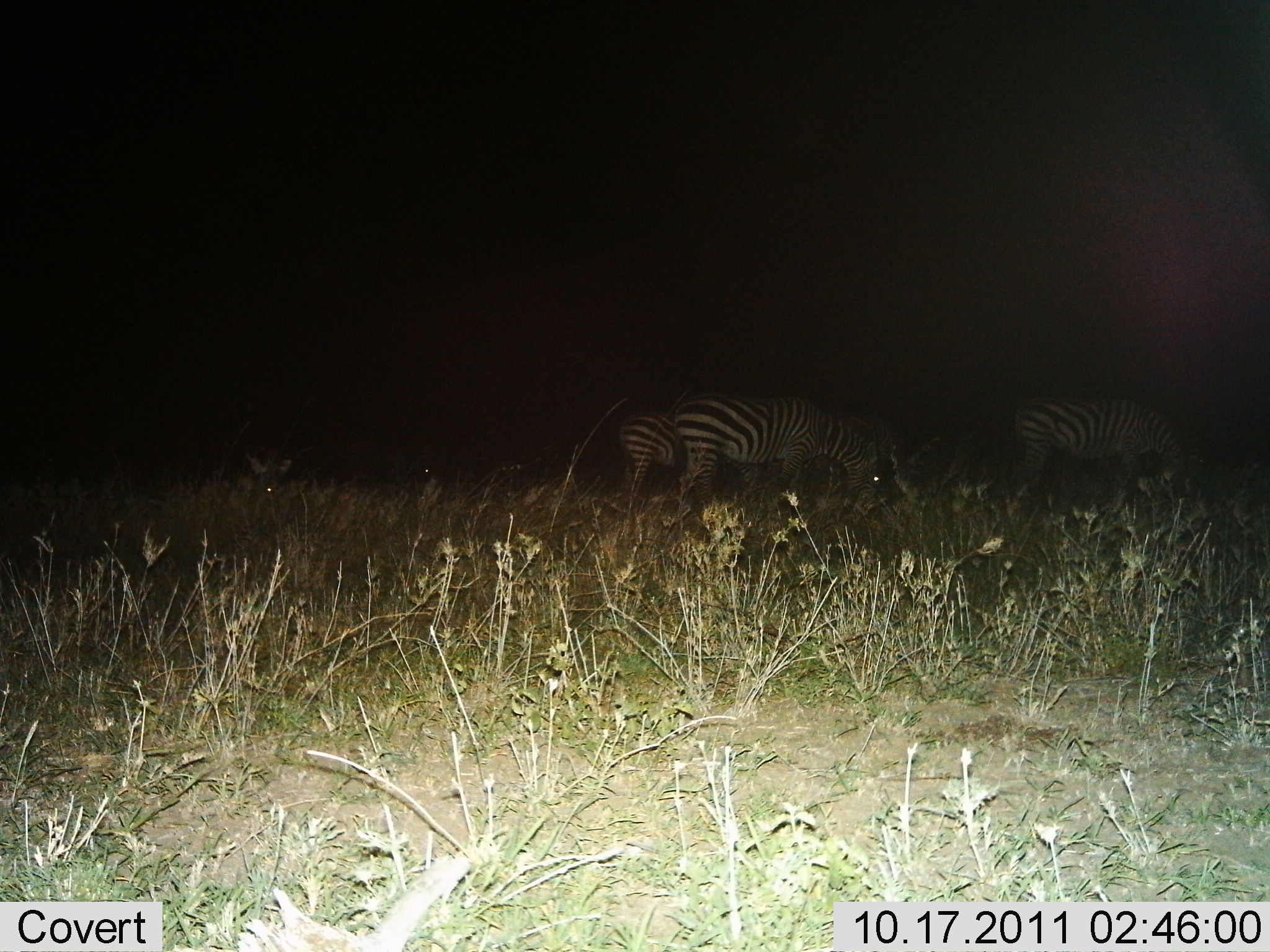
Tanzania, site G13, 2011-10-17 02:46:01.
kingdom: Animalia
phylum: Chordata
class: Mammalia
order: Perissodactyla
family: Equidae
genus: Equus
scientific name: Equus quagga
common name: plains zebra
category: zebra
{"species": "zebra (plains zebra) (Equus quagga)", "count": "3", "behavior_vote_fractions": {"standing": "31%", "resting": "8%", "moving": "8%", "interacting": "0%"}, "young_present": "0%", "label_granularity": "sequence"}